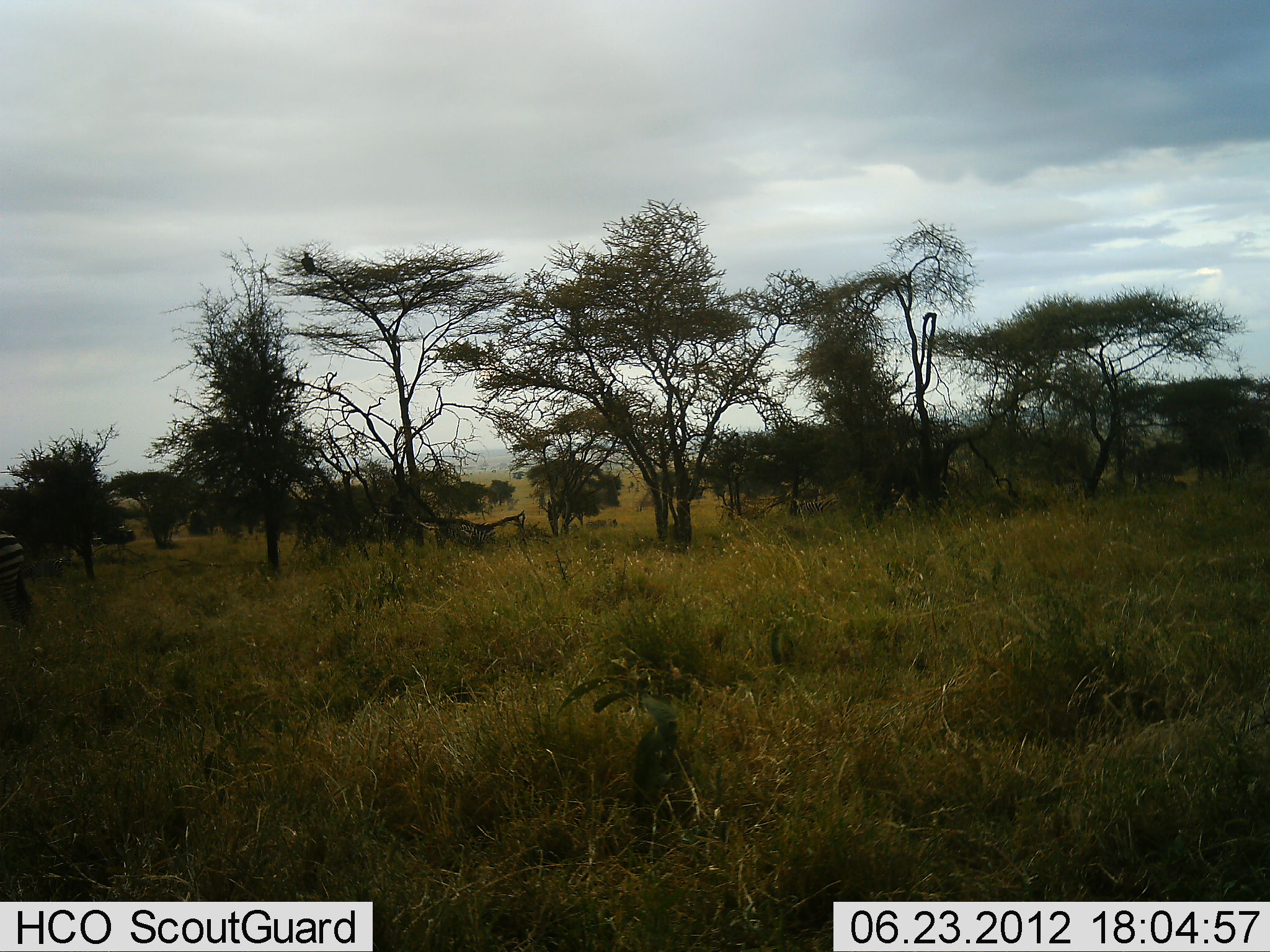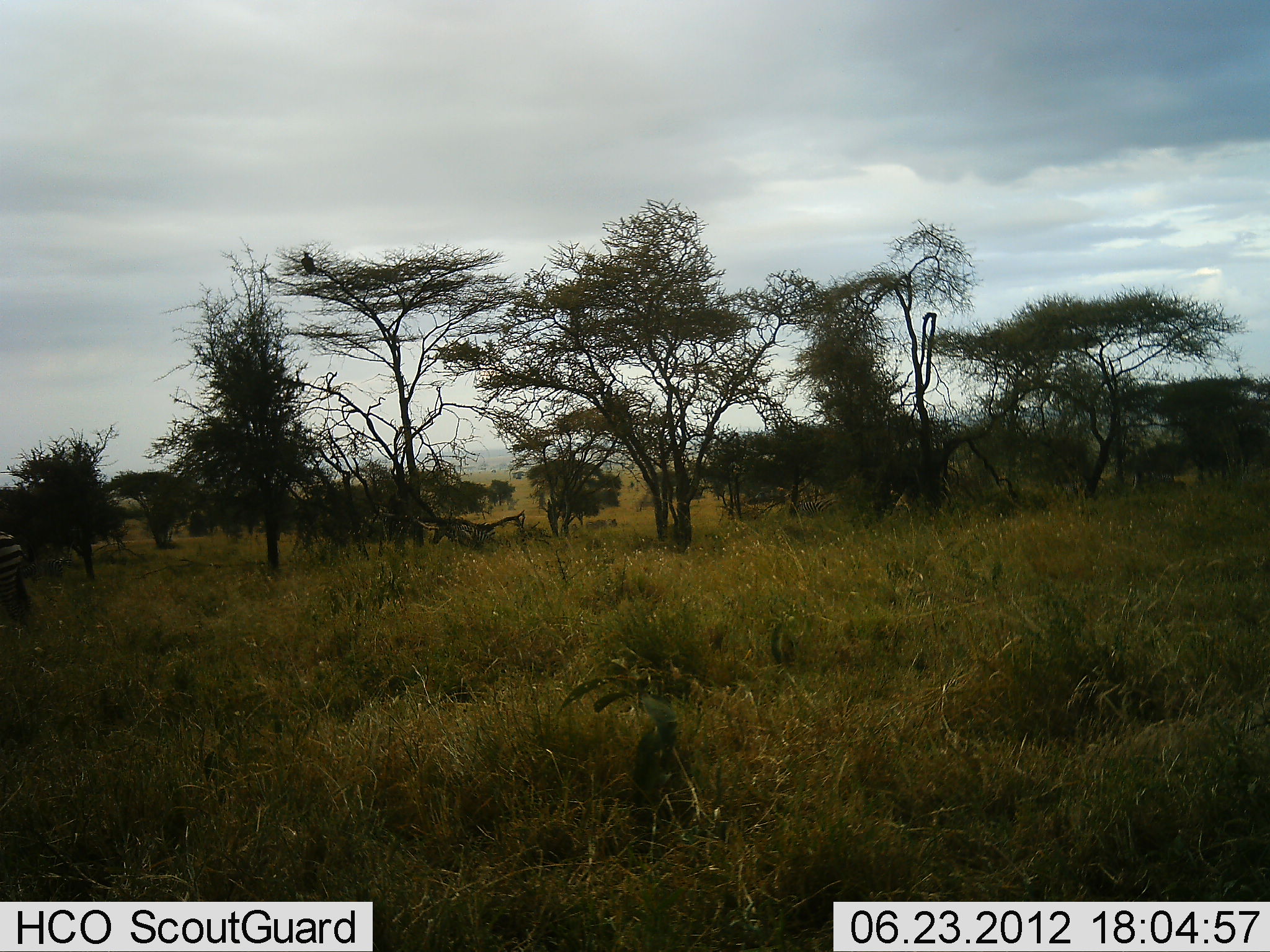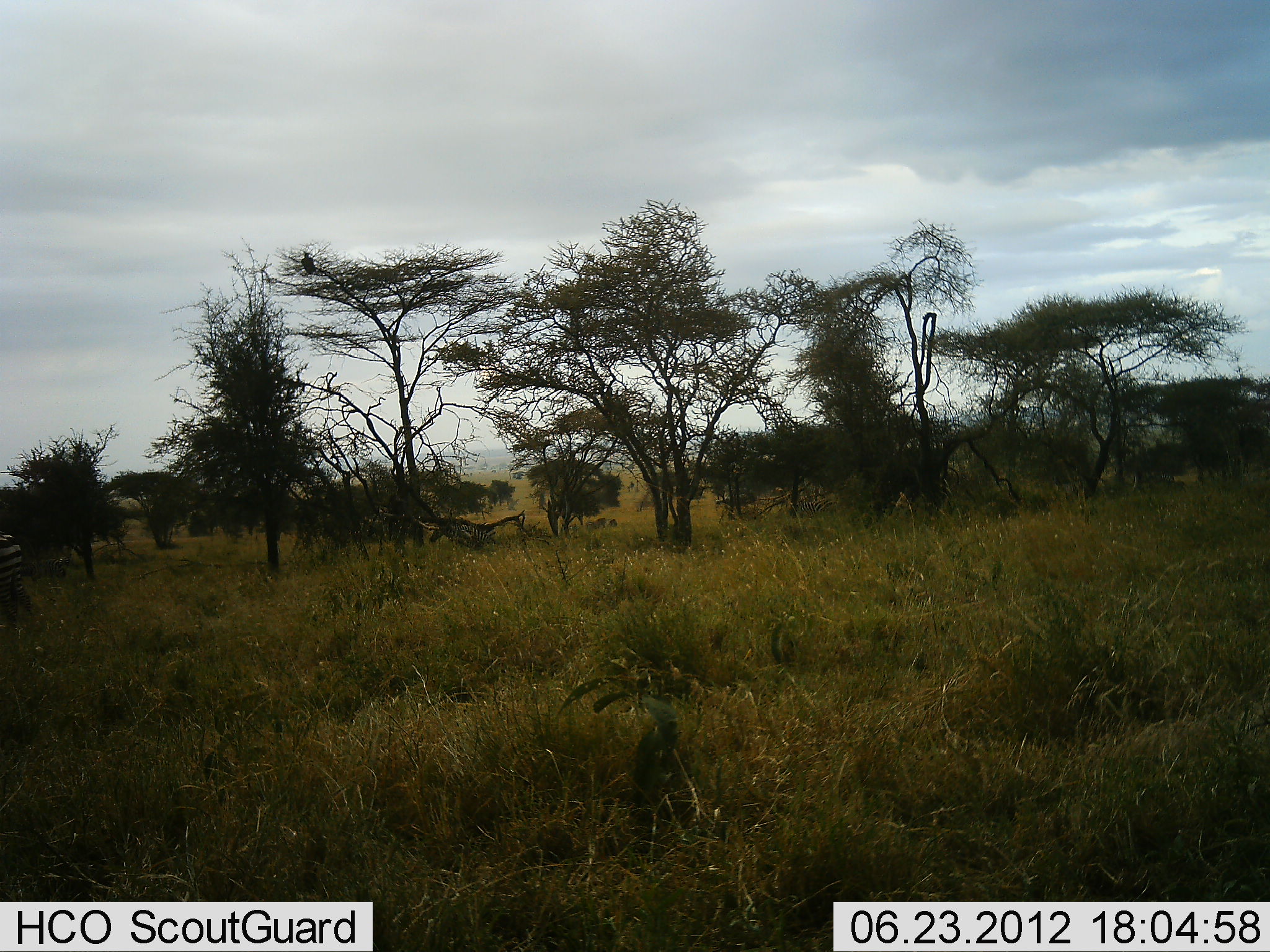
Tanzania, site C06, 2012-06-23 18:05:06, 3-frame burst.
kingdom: Animalia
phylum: Chordata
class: Mammalia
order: Artiodactyla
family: Bovidae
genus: Connochaetes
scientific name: Connochaetes taurinus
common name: blue wildebeest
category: wildebeest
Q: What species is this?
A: Wildebeest (blue wildebeest) (Connochaetes taurinus).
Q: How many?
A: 2.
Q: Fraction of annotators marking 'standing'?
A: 0%.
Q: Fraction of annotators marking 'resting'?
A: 0%.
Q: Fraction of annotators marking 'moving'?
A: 100%.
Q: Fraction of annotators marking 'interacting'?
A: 0%.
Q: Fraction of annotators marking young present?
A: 0%.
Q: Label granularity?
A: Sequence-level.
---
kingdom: Animalia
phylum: Chordata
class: Mammalia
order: Perissodactyla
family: Equidae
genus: Equus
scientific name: Equus quagga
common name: plains zebra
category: zebra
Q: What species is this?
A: Zebra (plains zebra) (Equus quagga).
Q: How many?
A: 1.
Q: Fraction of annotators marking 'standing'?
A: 75%.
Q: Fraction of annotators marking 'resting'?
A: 0%.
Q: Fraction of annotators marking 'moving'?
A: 17%.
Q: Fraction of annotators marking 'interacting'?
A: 0%.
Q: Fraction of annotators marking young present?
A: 0%.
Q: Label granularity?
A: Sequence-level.